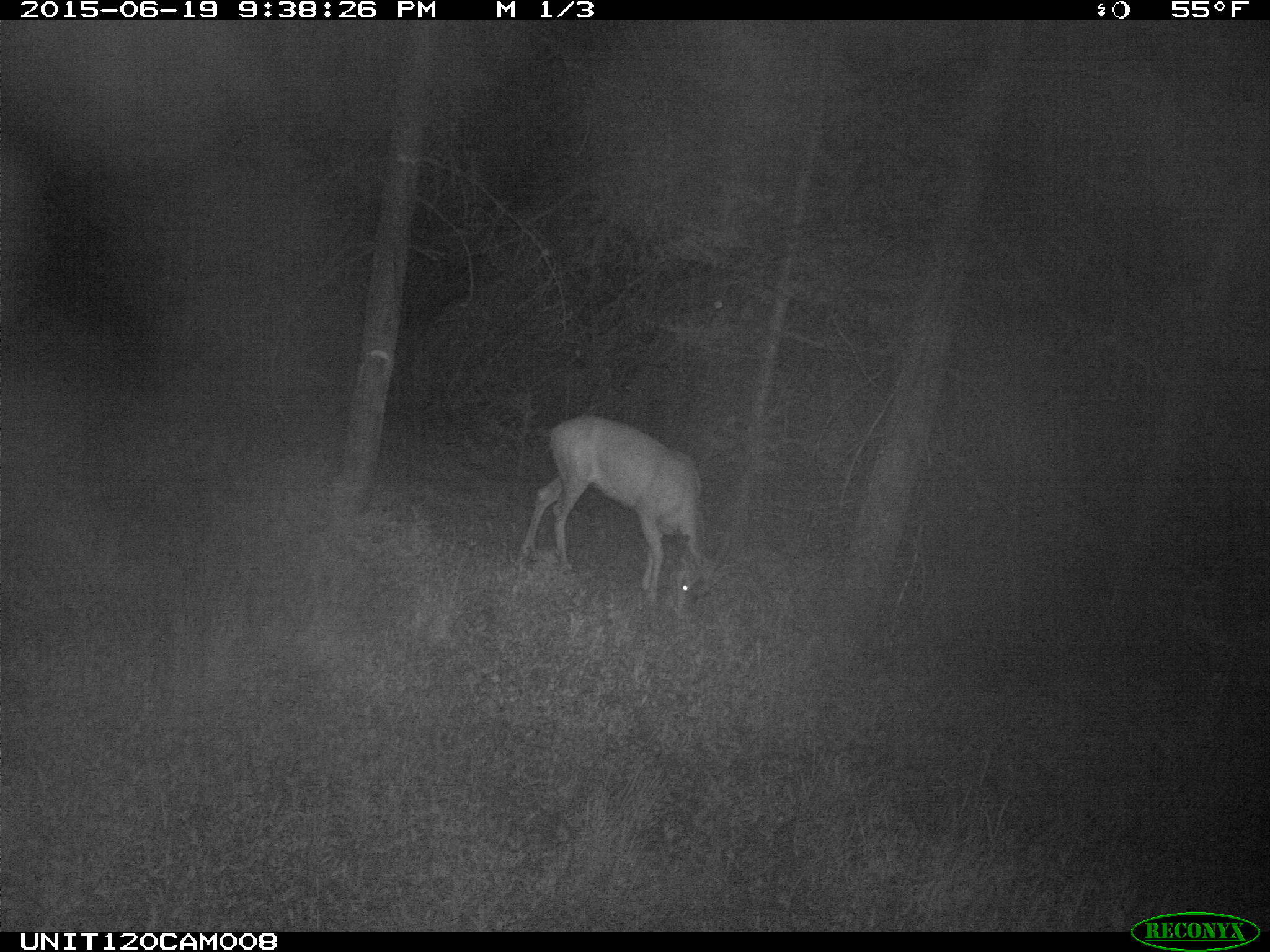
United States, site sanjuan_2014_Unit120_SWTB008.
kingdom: Animalia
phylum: Chordata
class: Mammalia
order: Artiodactyla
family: Cervidae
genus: Odocoileus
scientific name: Odocoileus hemionus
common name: mule deer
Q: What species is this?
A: Odocoileus hemionus (mule deer).